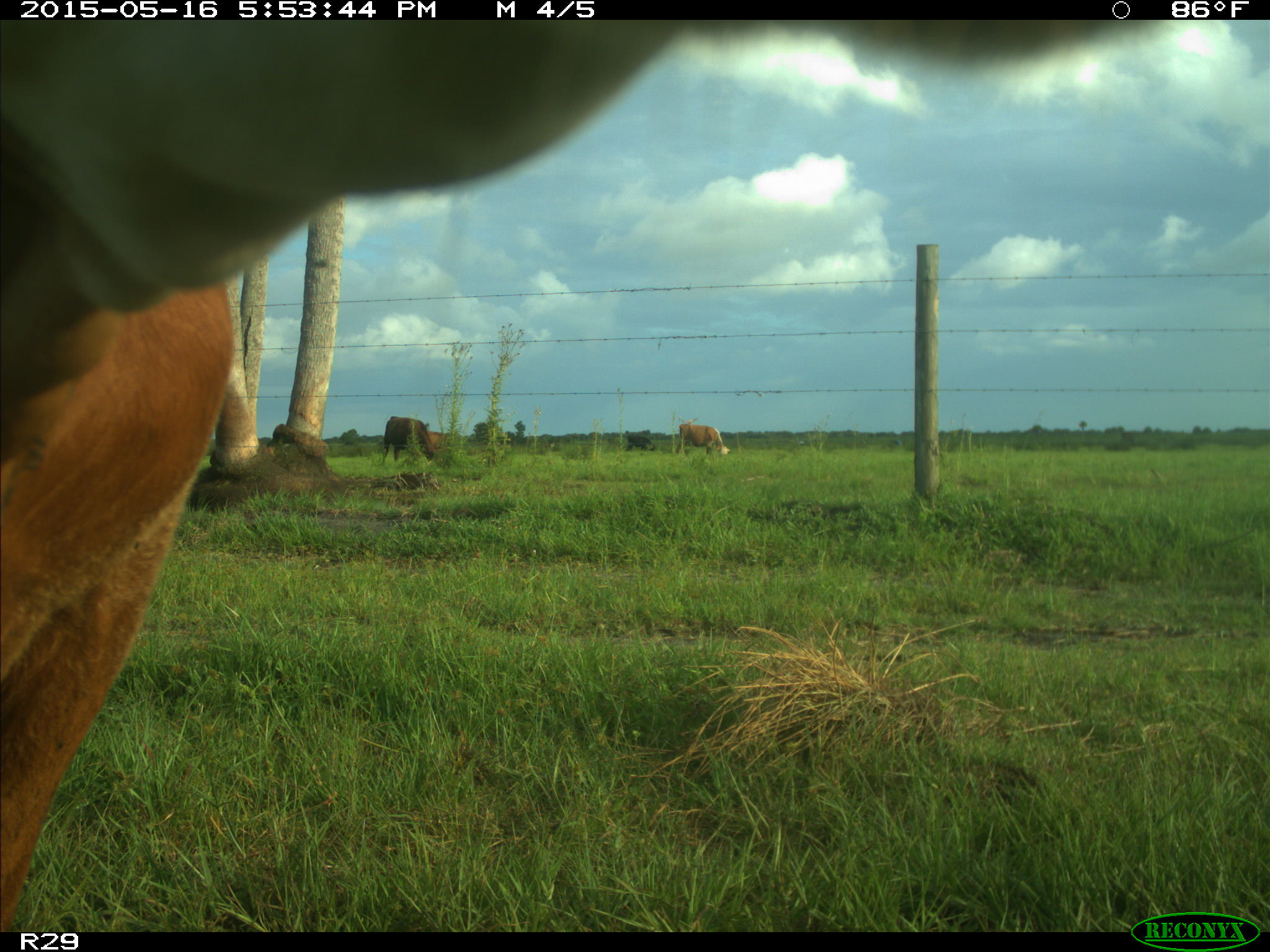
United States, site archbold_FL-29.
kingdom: Animalia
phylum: Chordata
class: Mammalia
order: Artiodactyla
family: Bovidae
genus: Bos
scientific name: Bos taurus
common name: domestic cow